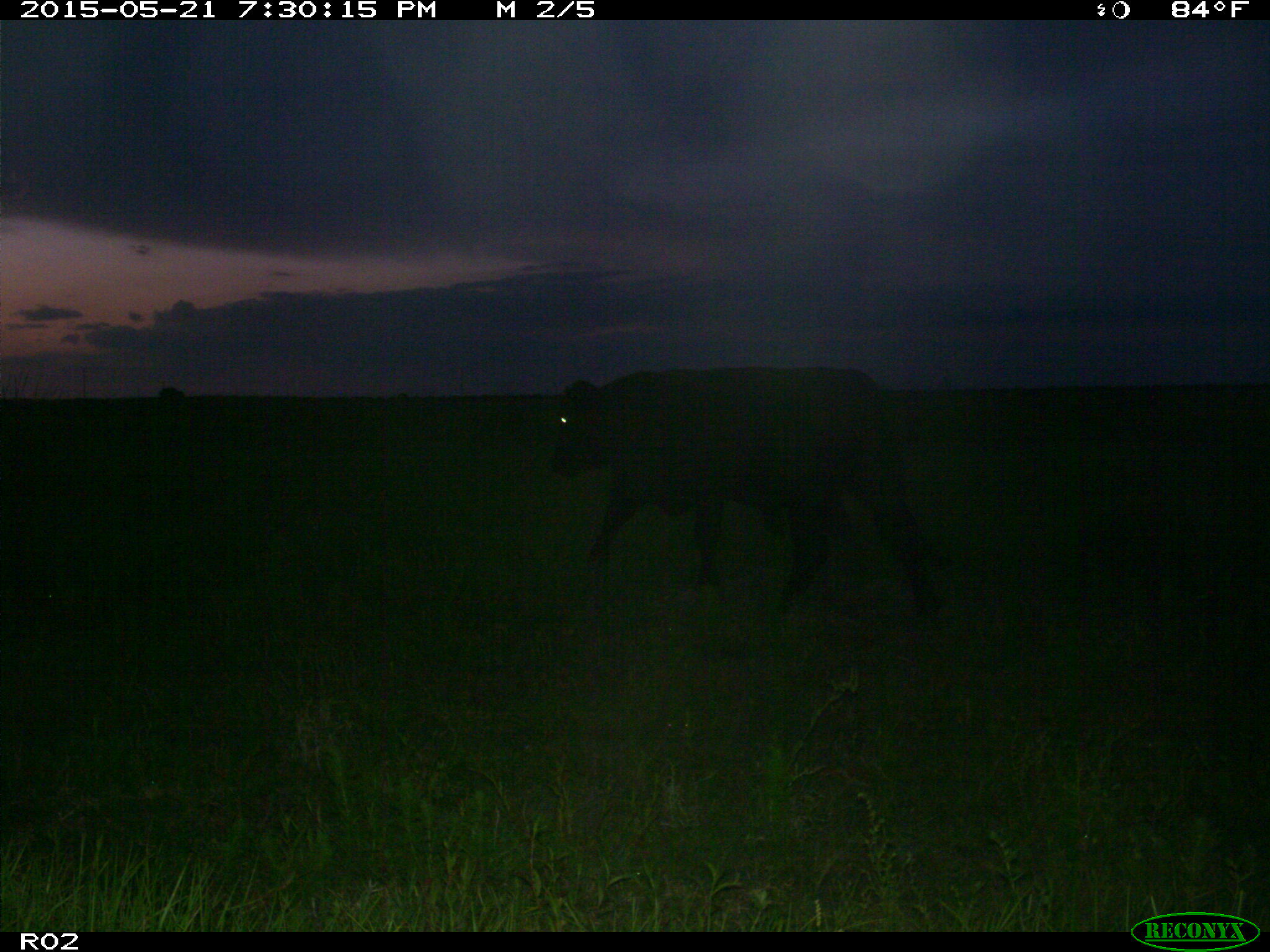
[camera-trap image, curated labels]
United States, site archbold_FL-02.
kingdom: Animalia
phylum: Chordata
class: Mammalia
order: Artiodactyla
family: Bovidae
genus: Bos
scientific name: Bos taurus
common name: domestic cow